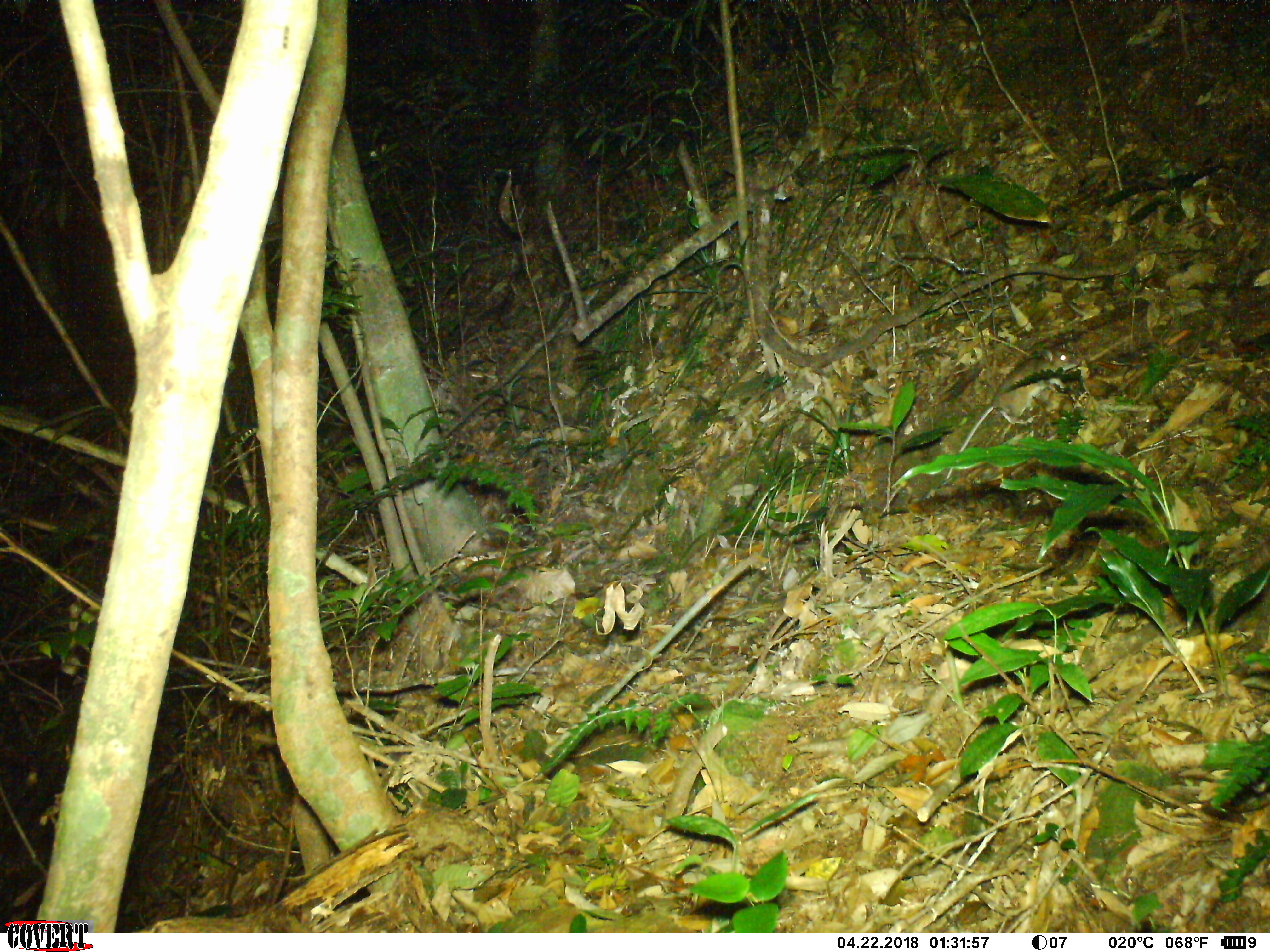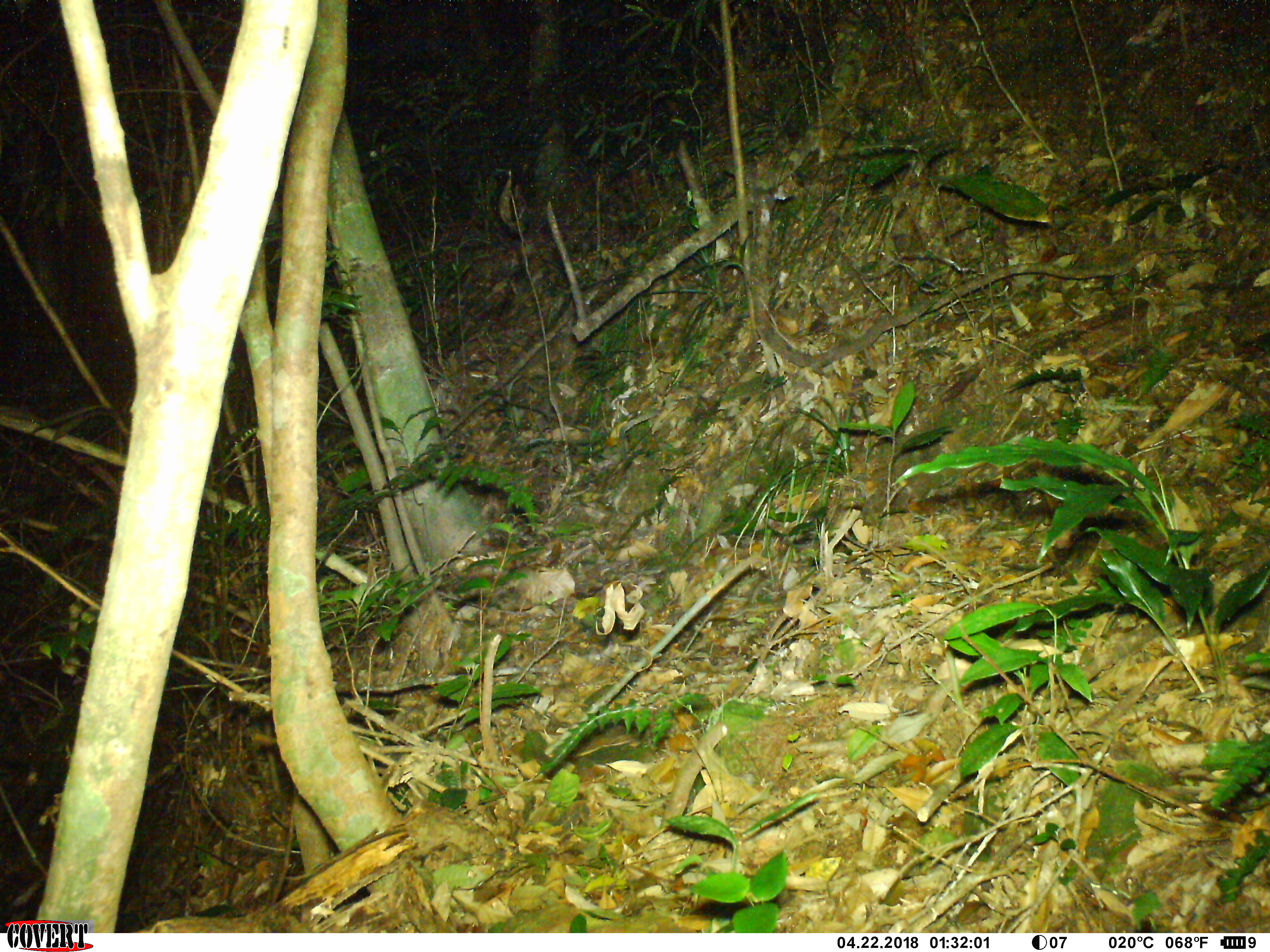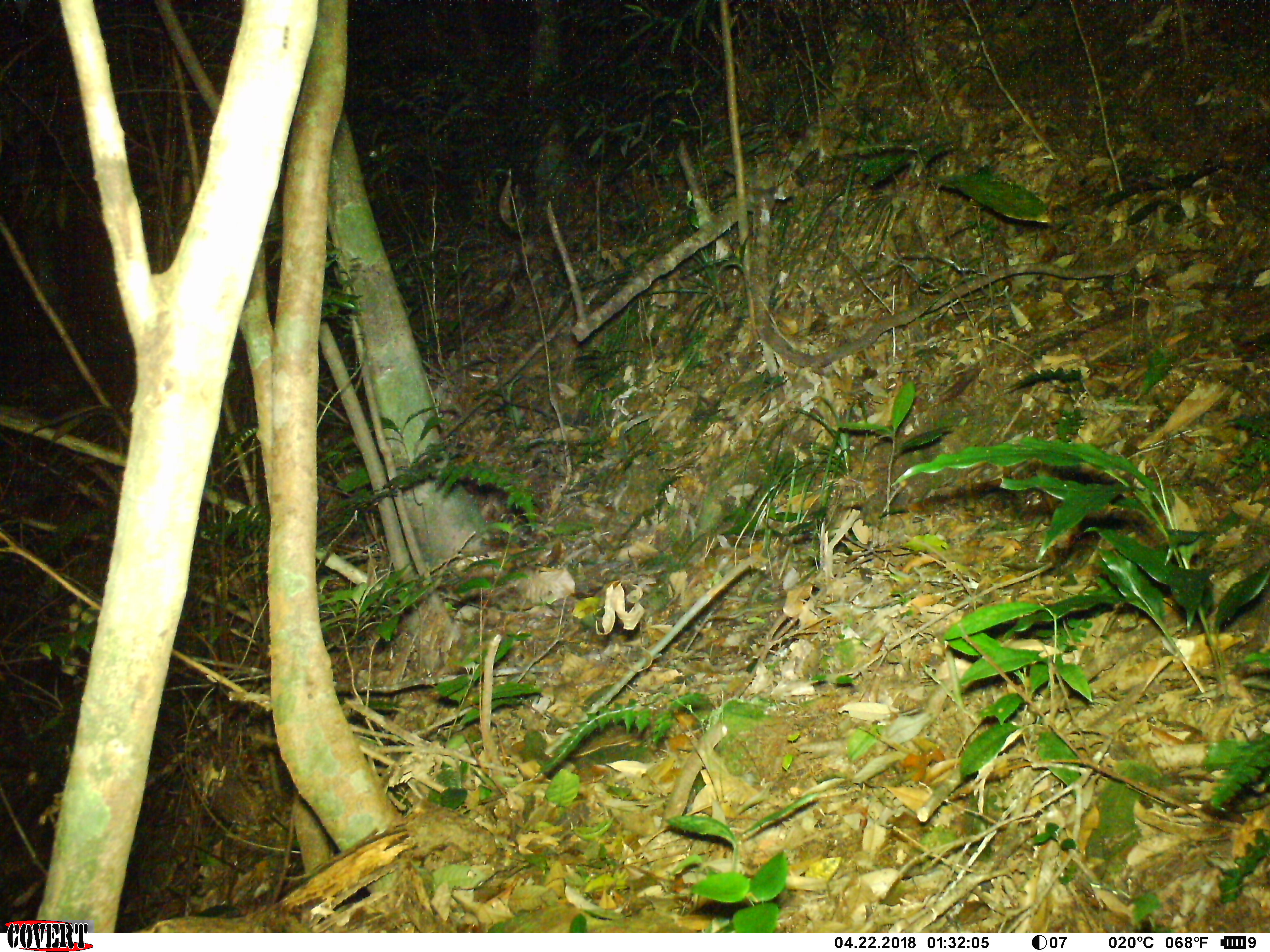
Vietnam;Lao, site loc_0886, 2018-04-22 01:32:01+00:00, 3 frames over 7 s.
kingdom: Animalia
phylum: Chordata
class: Mammalia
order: Rodentia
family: Muridae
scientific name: Muridae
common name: old-world mice and rats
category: unidentified murid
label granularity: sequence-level